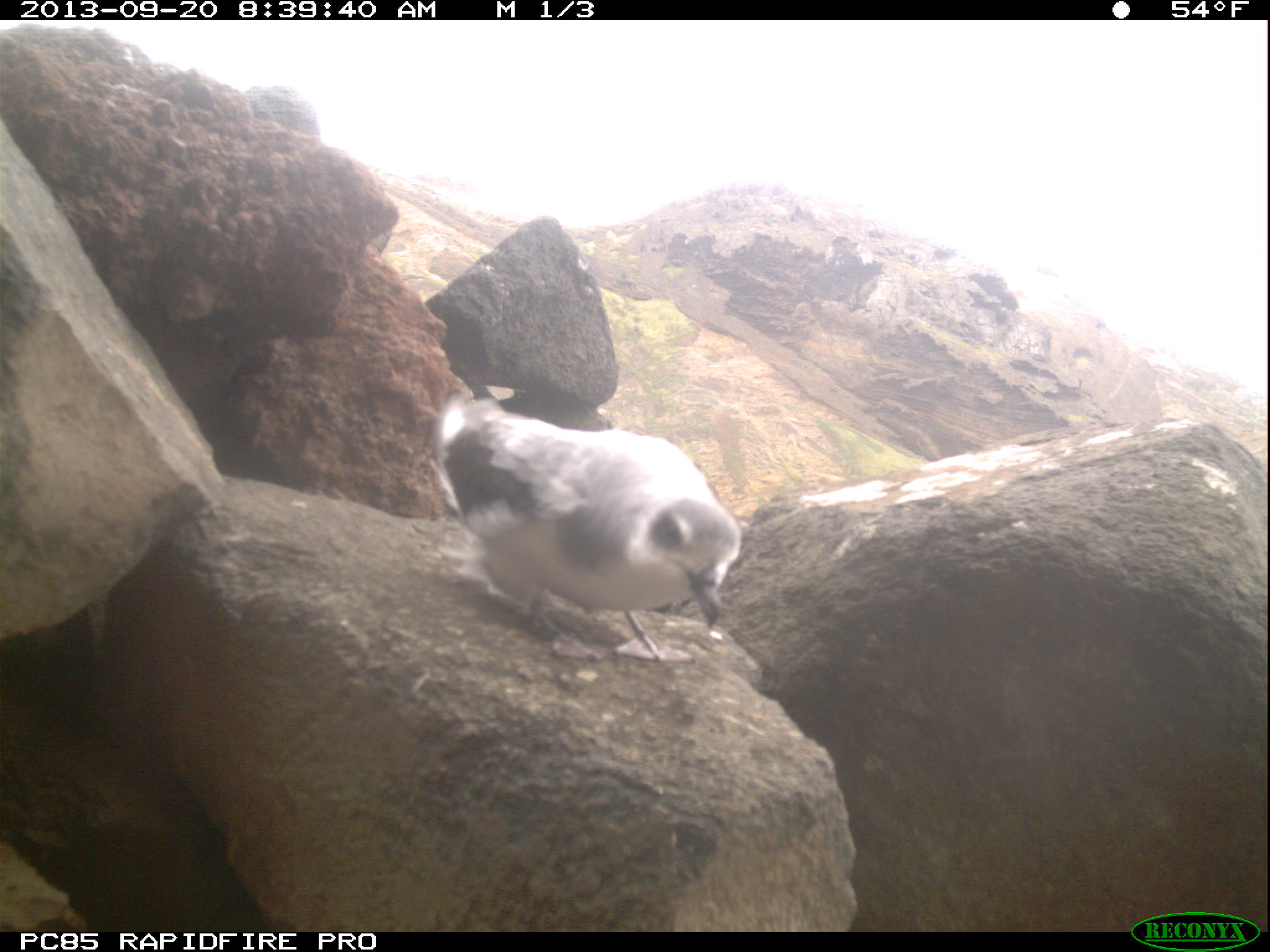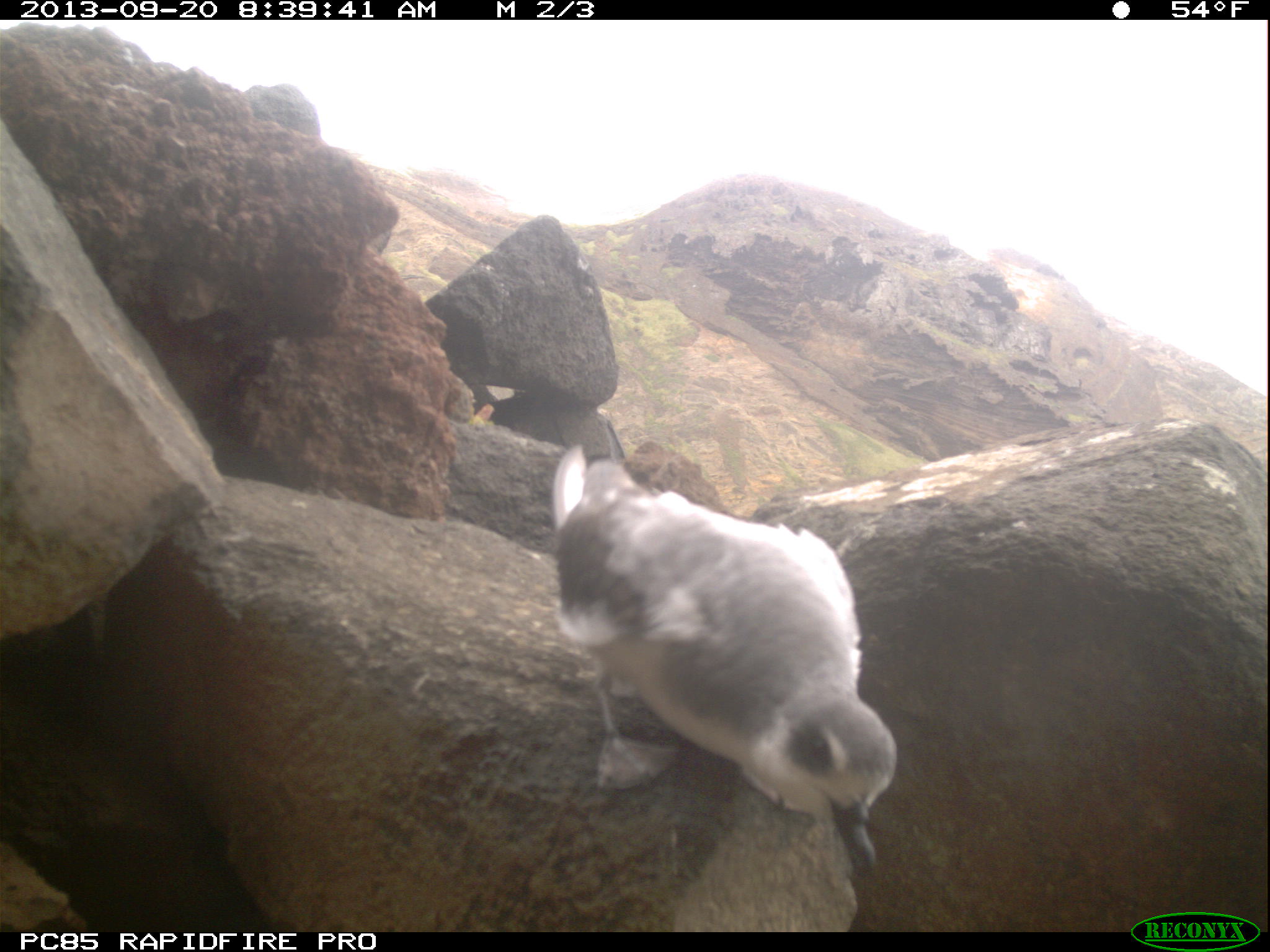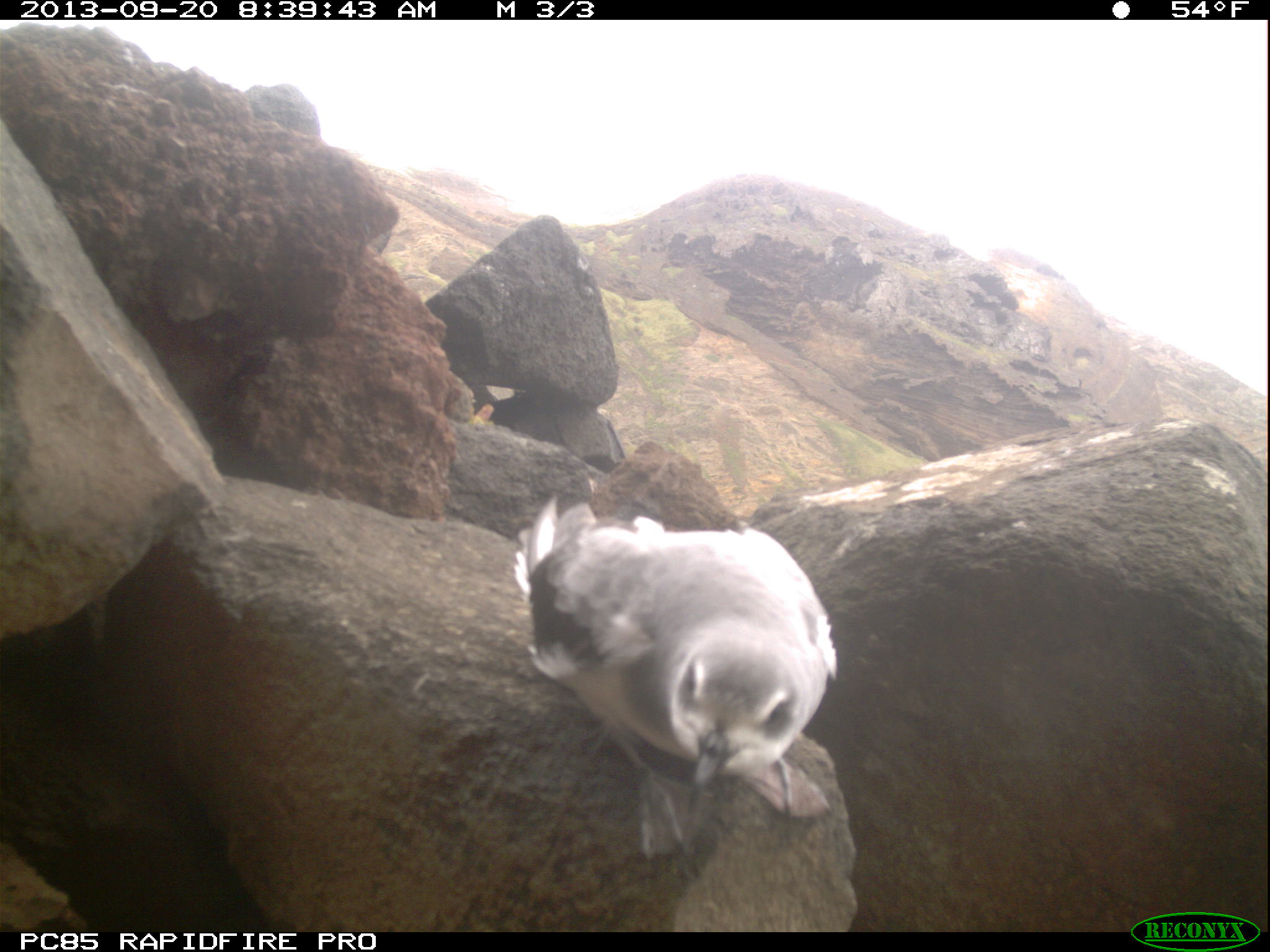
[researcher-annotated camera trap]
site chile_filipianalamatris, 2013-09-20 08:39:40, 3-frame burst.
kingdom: Animalia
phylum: Chordata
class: Aves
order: Procellariiformes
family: Procellariidae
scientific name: Procellariidae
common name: petrel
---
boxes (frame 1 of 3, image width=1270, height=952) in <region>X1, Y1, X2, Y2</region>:
petrel: <region>420, 389, 740, 666</region>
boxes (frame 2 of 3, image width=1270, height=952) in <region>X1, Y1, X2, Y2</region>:
petrel: <region>535, 441, 898, 897</region>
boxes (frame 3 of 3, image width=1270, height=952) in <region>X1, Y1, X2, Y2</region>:
petrel: <region>512, 473, 859, 932</region>